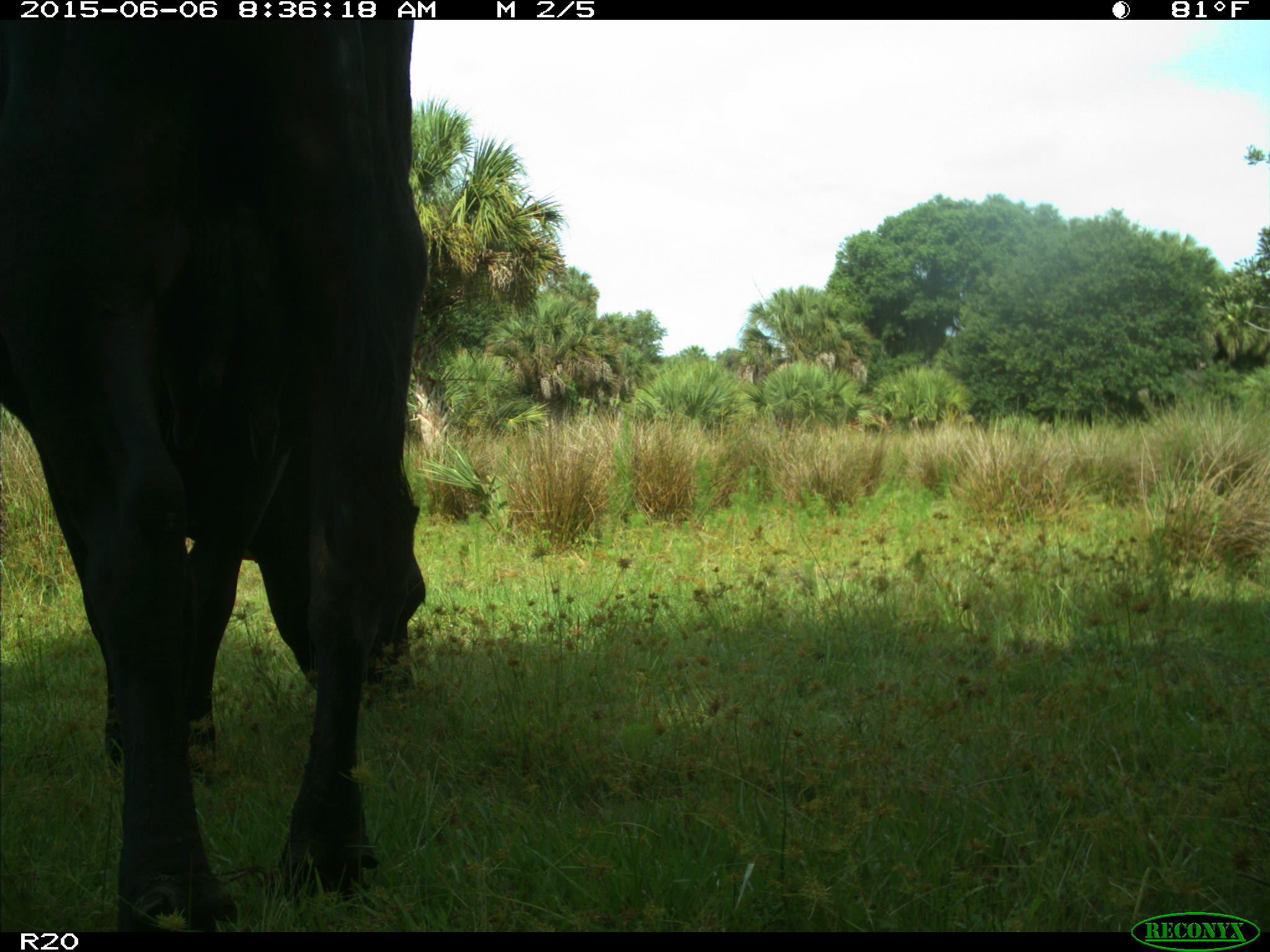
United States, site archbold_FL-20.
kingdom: Animalia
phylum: Chordata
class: Mammalia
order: Artiodactyla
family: Bovidae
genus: Bos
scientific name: Bos taurus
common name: domestic cow